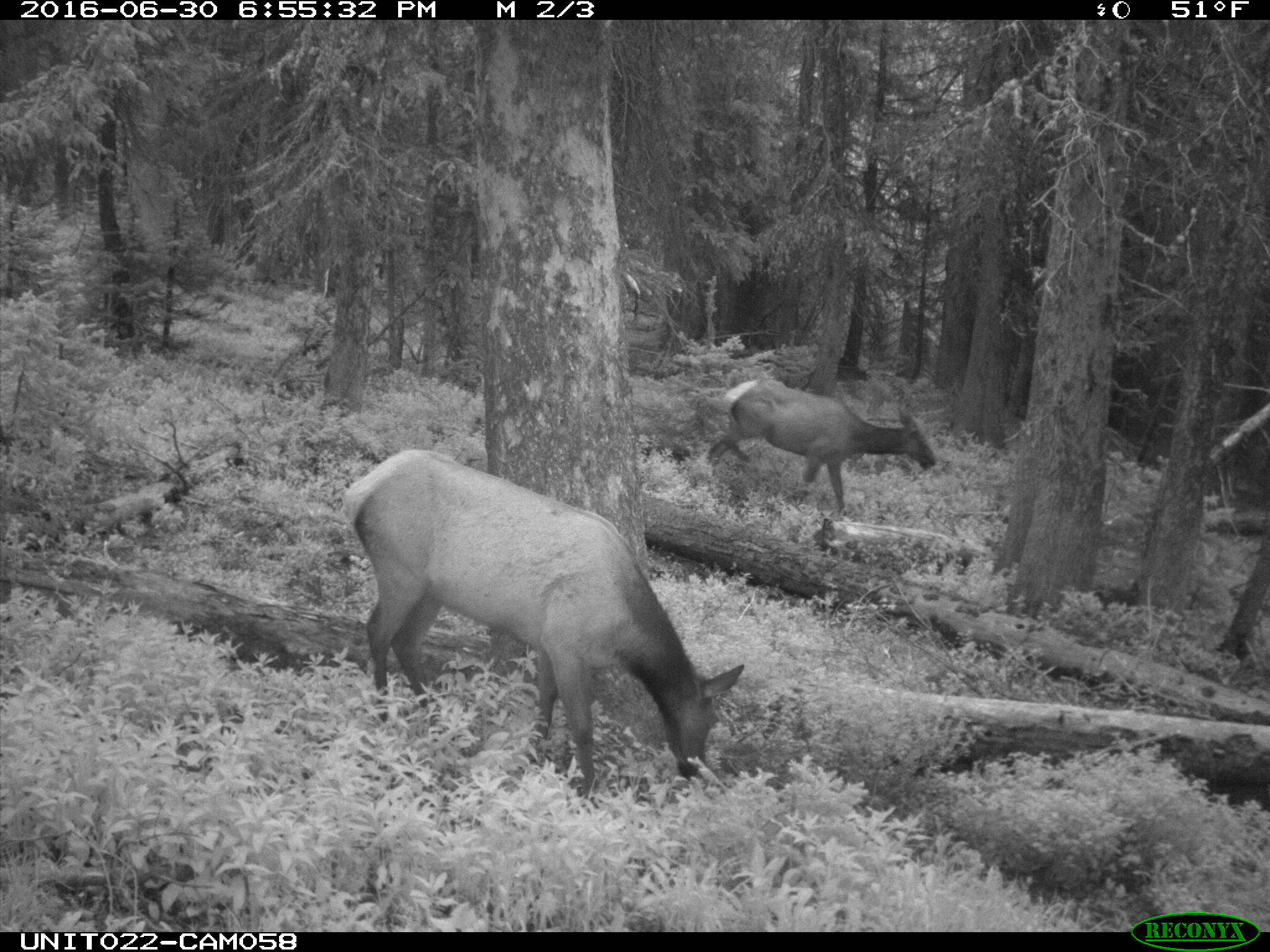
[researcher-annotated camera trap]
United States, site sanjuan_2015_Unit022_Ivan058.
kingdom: Animalia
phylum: Chordata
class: Mammalia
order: Artiodactyla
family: Cervidae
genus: Cervus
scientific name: Cervus elaphus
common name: red deer